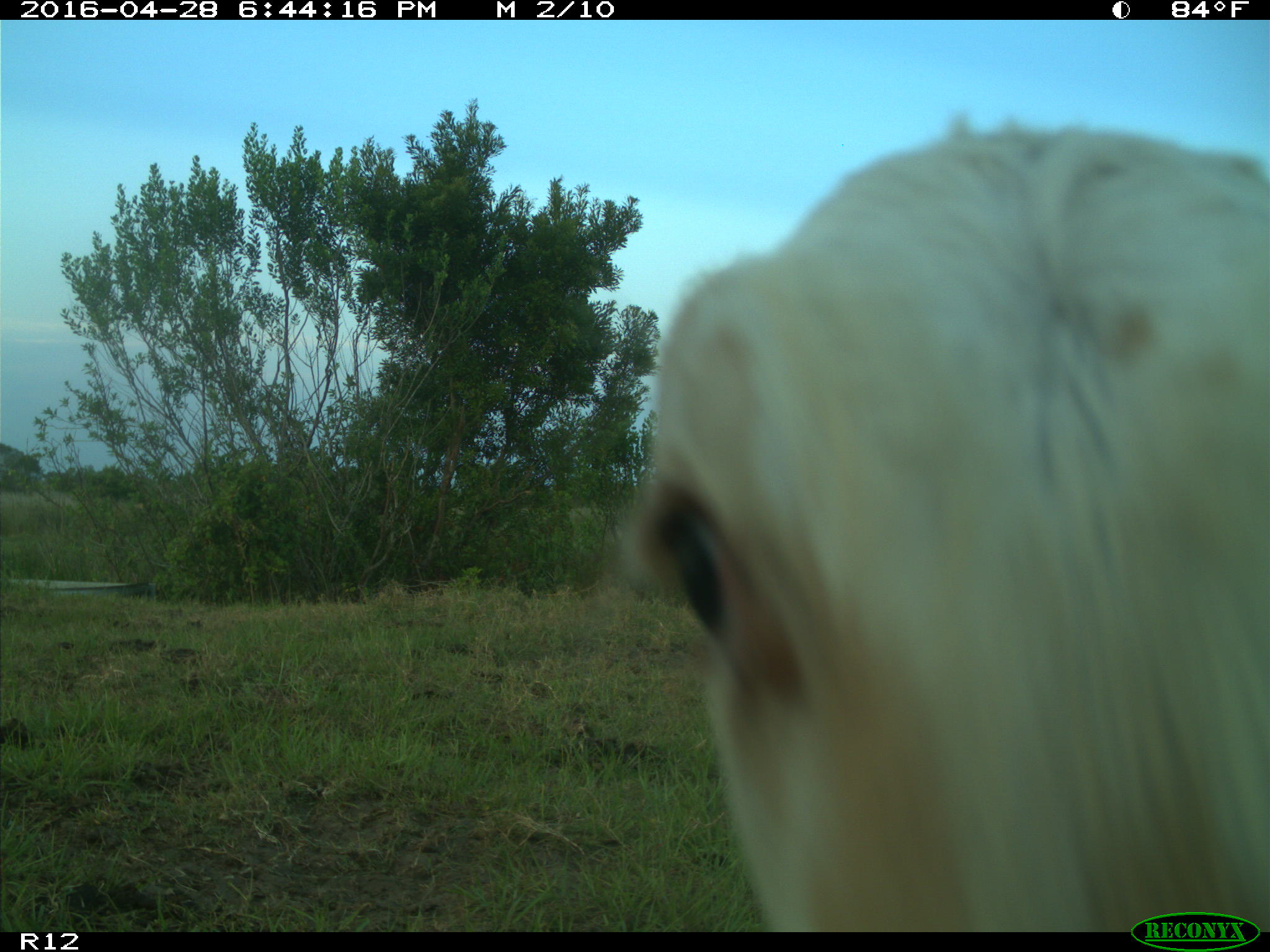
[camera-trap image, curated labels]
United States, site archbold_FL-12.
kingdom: Animalia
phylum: Chordata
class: Mammalia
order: Artiodactyla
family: Bovidae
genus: Bos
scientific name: Bos taurus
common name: domestic cow